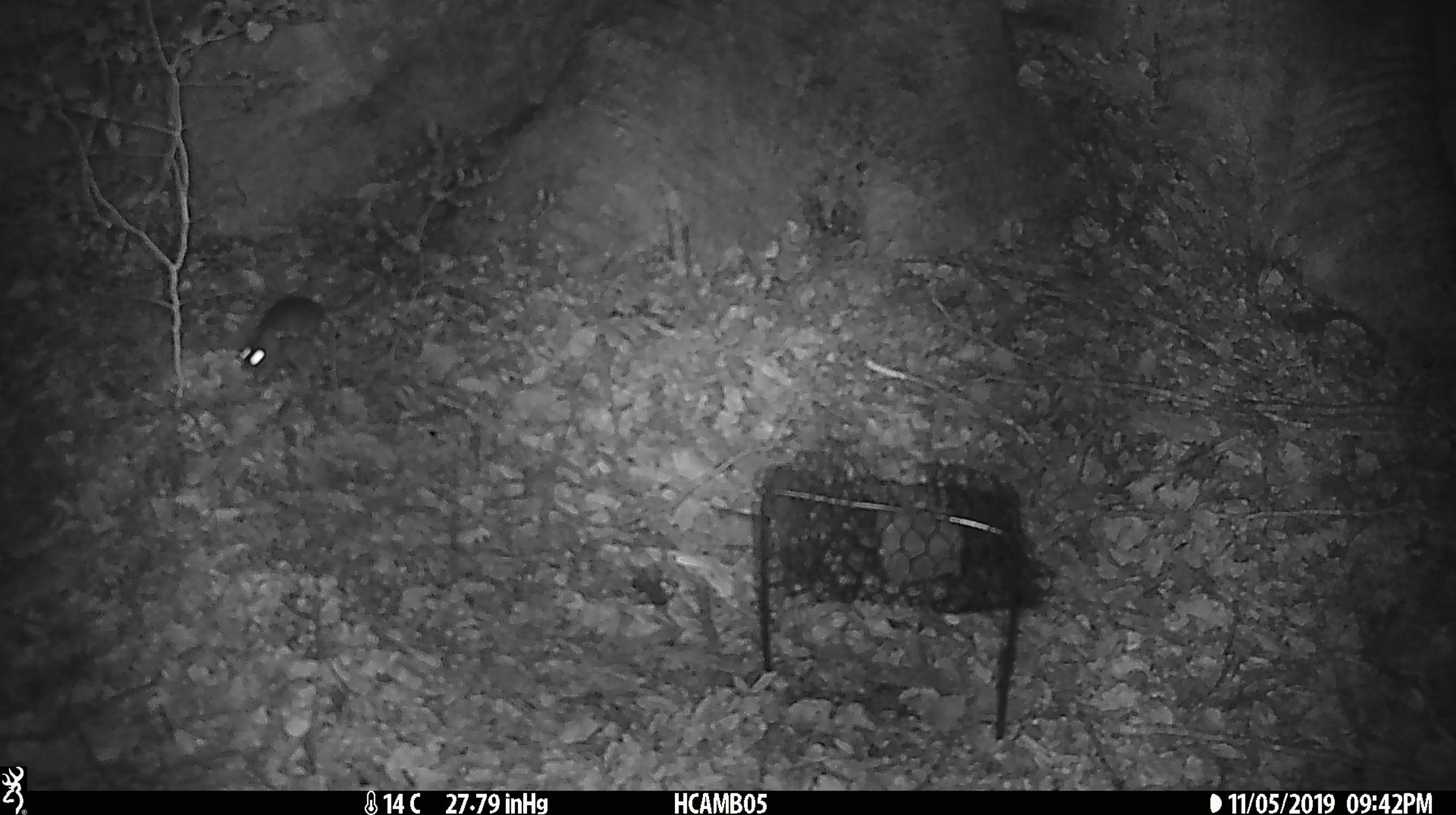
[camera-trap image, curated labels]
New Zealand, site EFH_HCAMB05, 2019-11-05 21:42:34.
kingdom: Animalia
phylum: Chordata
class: Mammalia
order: Rodentia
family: Muridae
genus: Mus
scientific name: Mus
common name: mouse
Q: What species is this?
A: Mouse (Mus).